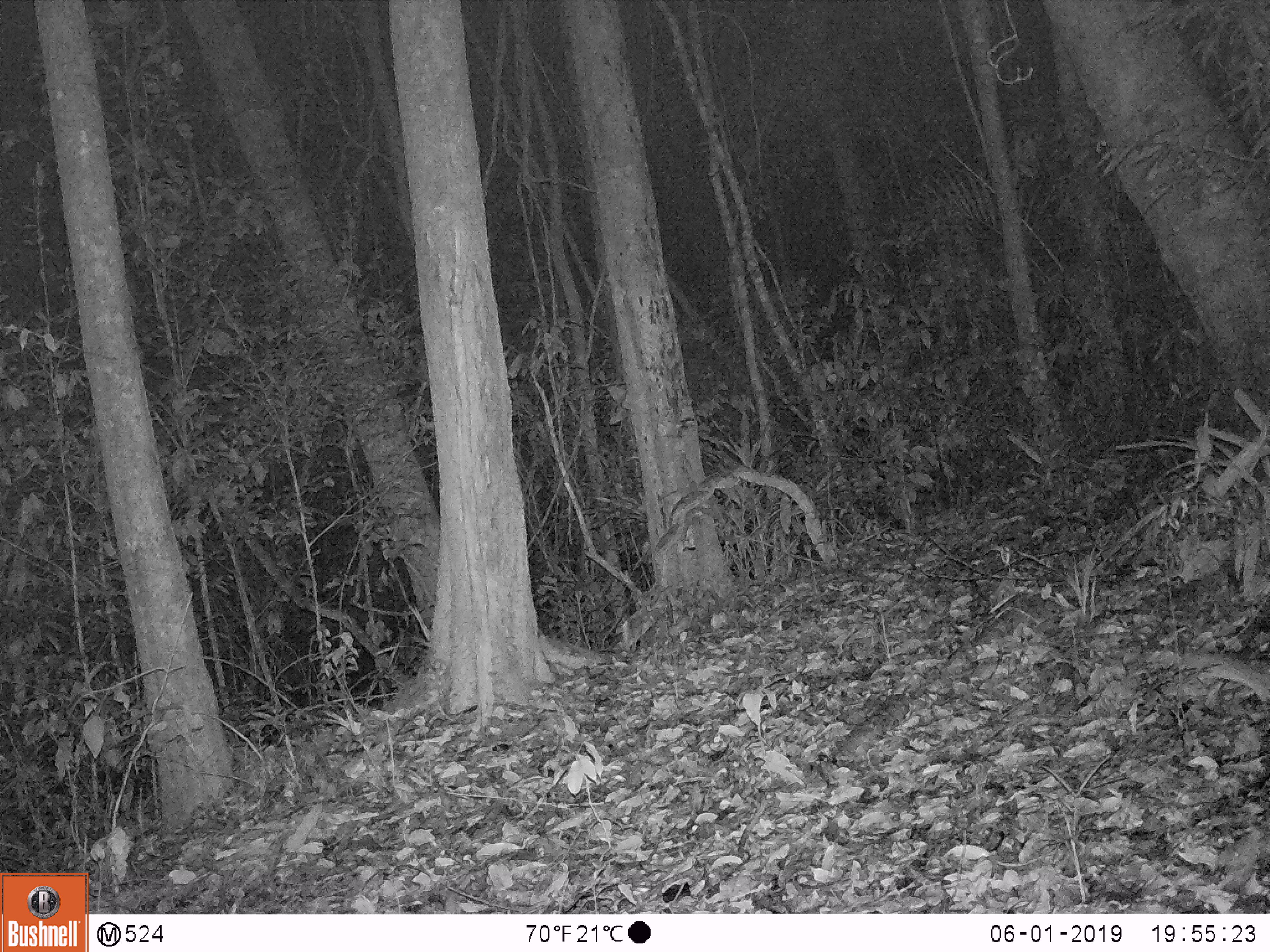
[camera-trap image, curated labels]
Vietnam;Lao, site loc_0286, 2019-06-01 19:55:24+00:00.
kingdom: Animalia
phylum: Chordata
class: Mammalia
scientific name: Mammalia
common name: mammal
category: unidentified small mammal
Unidentified small mammal (mammal) (Mammalia). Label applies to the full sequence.